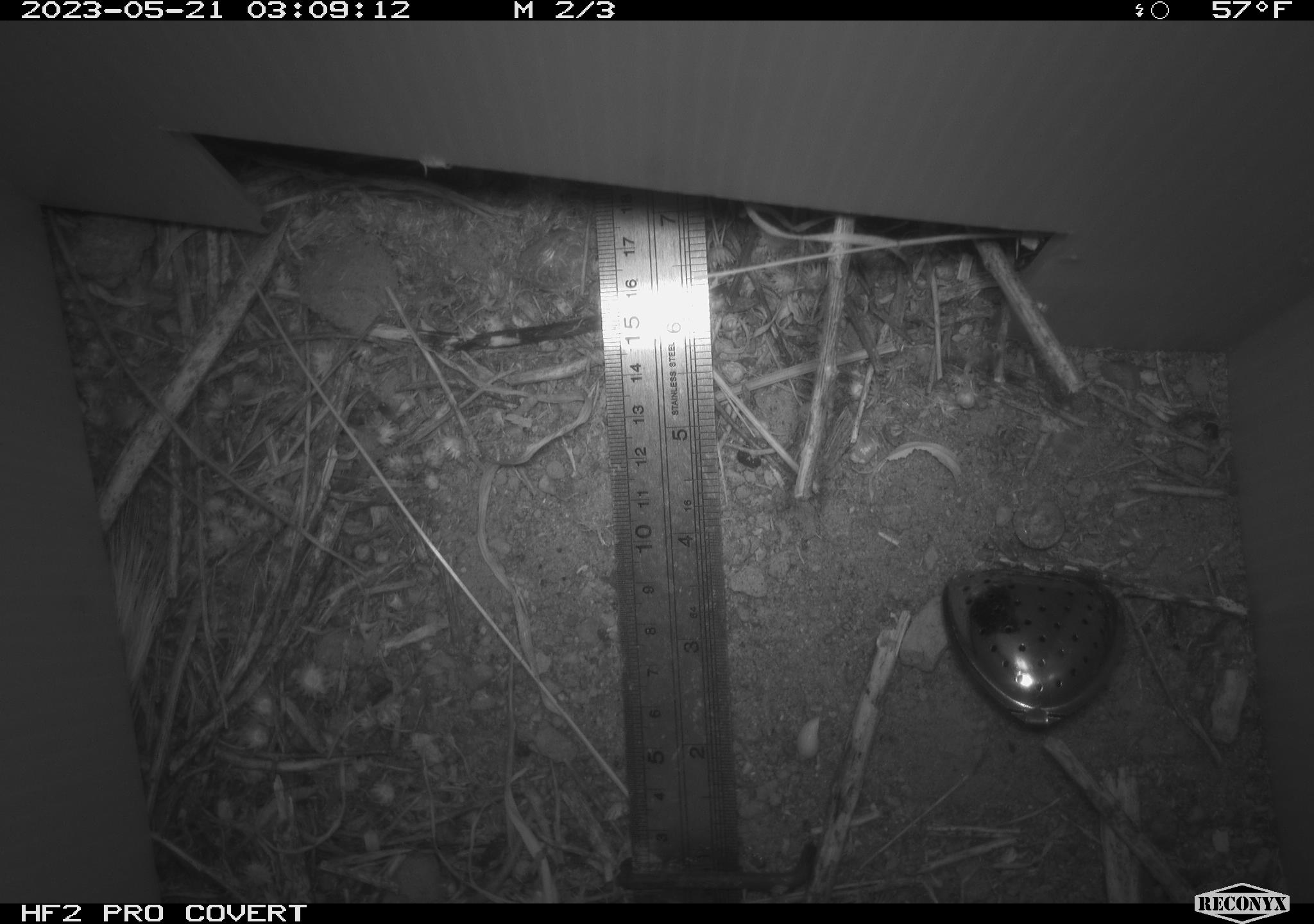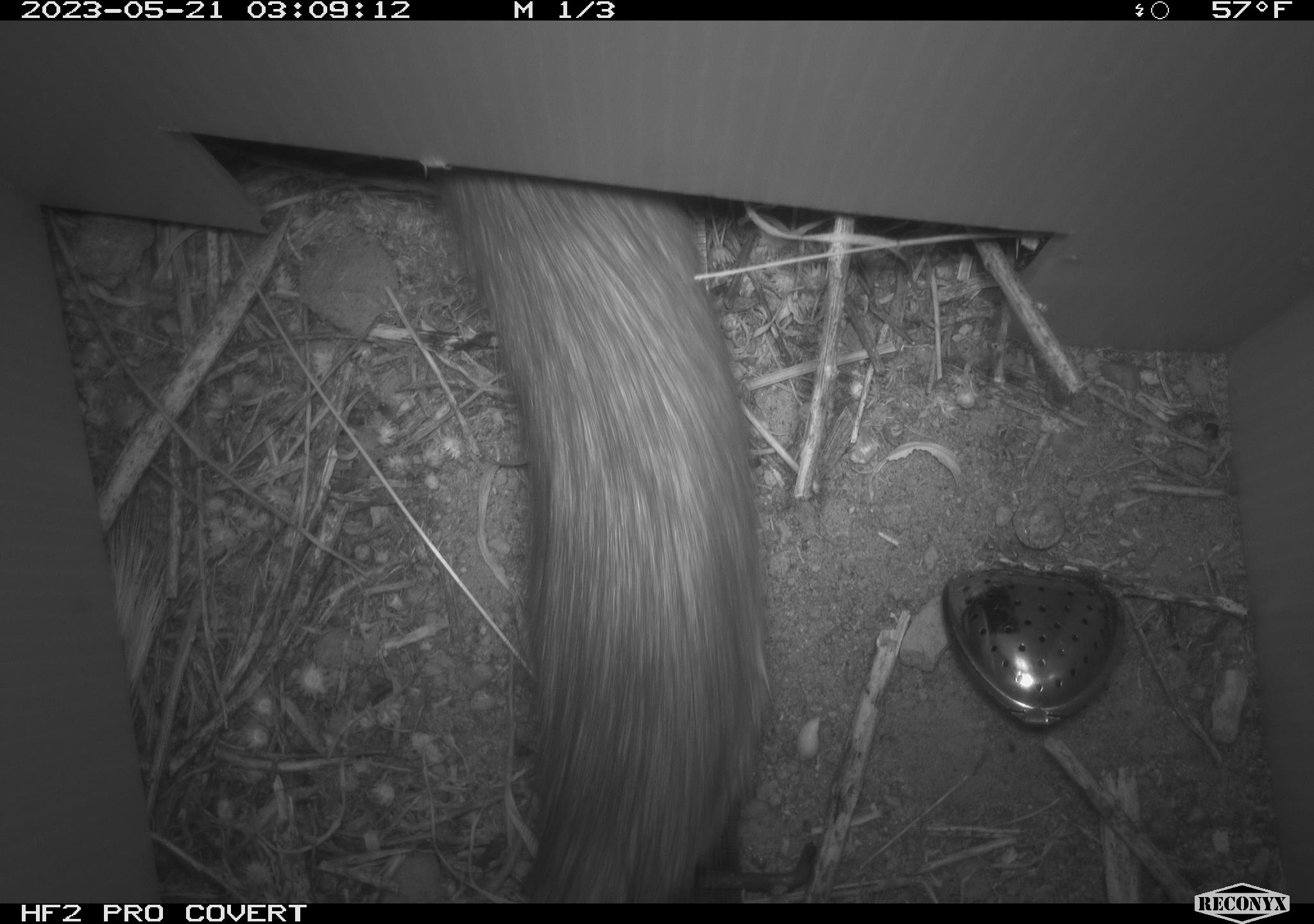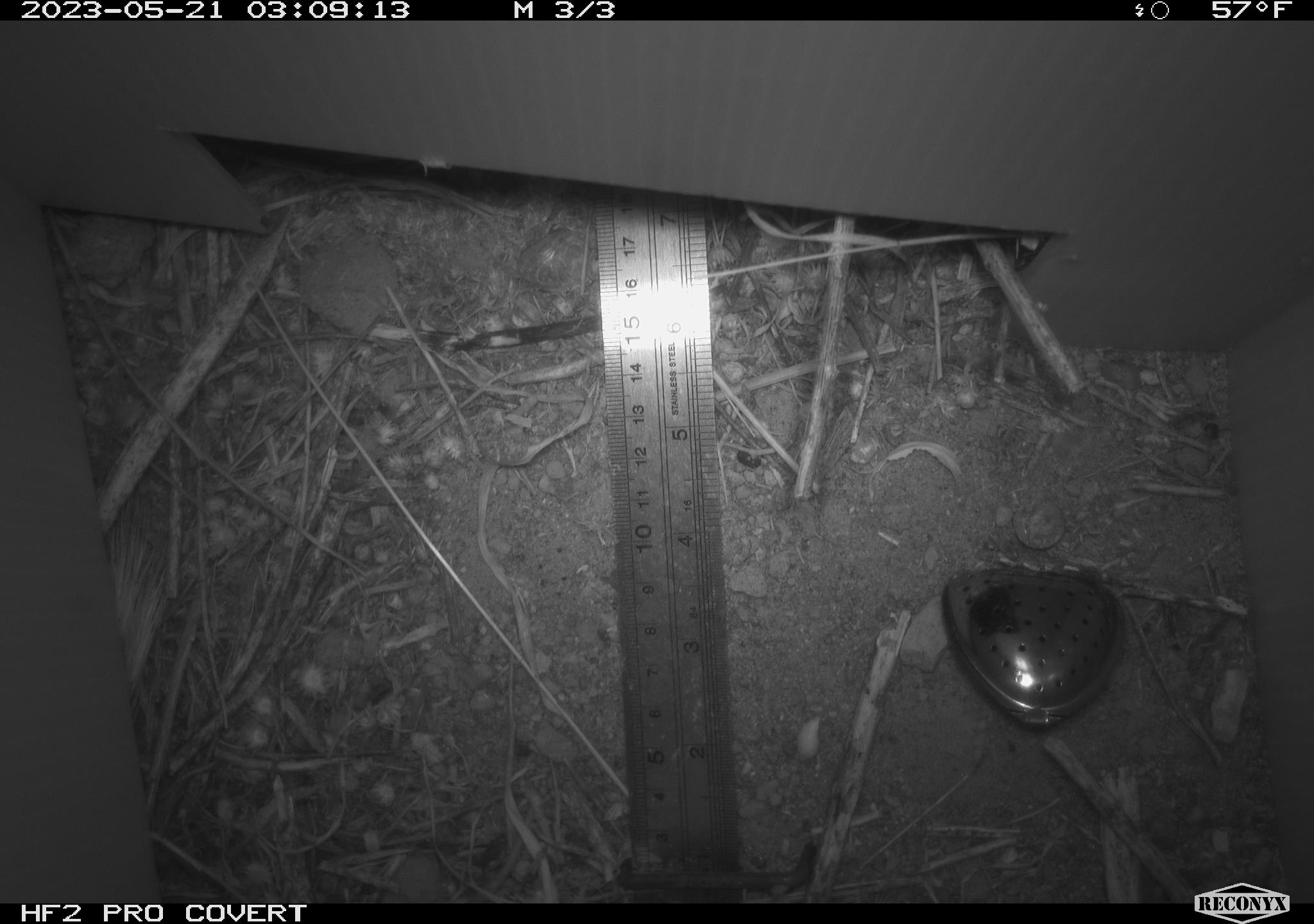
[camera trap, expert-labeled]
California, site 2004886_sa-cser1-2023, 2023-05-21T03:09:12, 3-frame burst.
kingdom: Animalia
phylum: Chordata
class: Mammalia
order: Rodentia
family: Muridae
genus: Rattus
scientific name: Rattus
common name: rat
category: rattus species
Rattus species (rat) (Rattus).